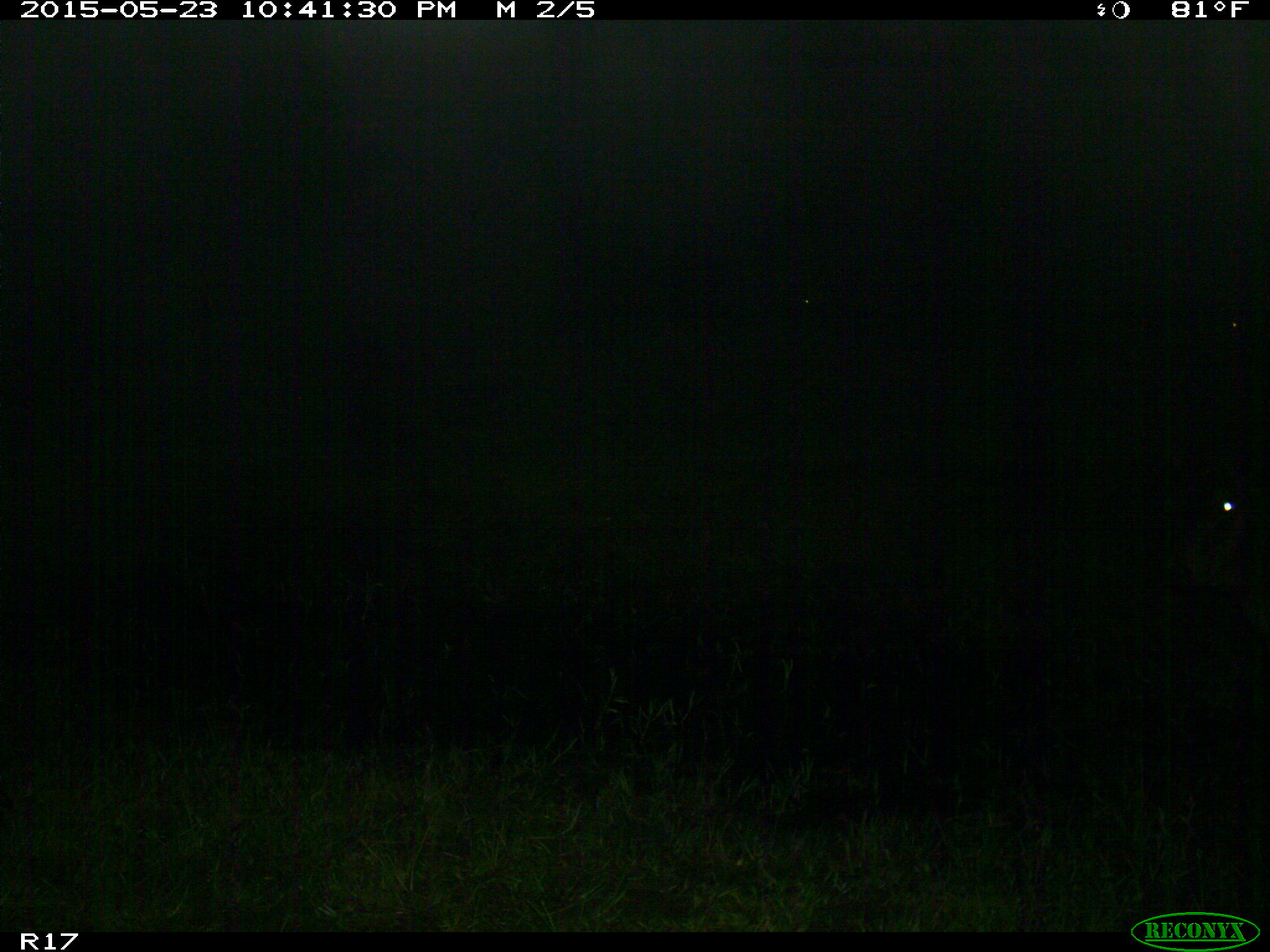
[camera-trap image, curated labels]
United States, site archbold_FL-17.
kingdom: Animalia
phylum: Chordata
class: Mammalia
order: Artiodactyla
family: Bovidae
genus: Bos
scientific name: Bos taurus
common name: domestic cow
Bos taurus (domestic cow).